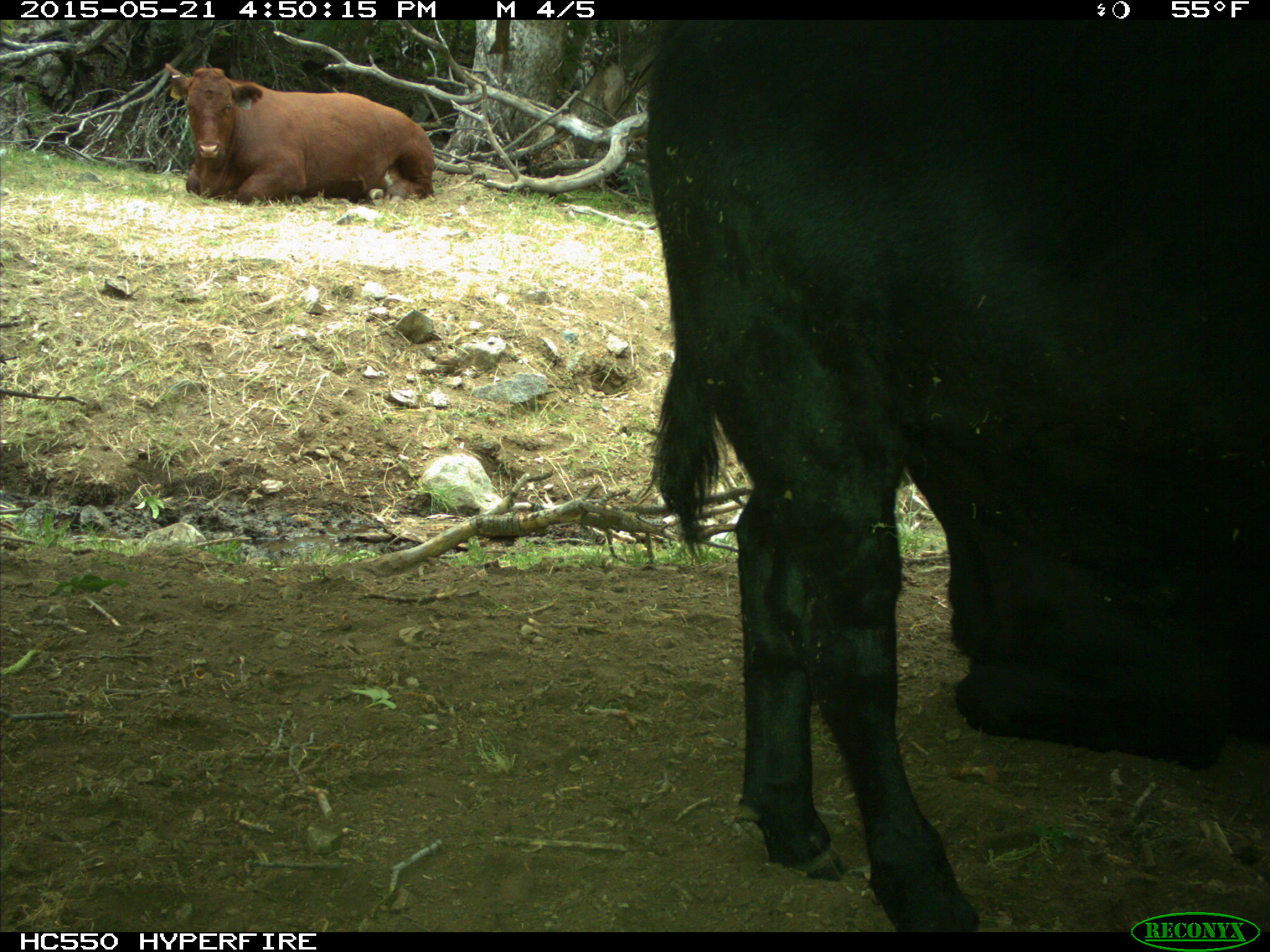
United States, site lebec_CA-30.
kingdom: Animalia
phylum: Chordata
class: Mammalia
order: Artiodactyla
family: Bovidae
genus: Bos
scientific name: Bos taurus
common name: domestic cow